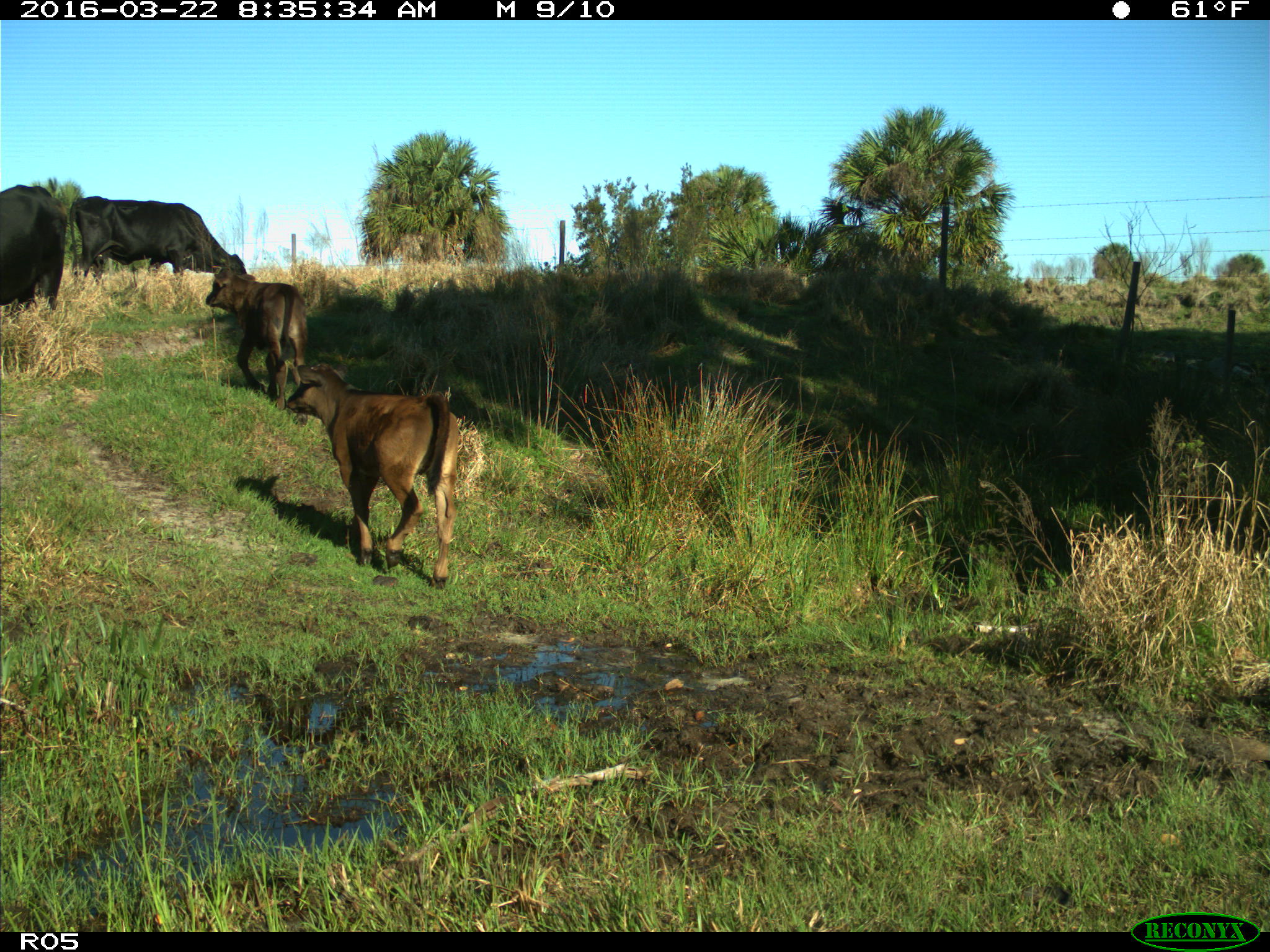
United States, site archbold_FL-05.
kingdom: Animalia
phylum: Chordata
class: Mammalia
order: Artiodactyla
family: Bovidae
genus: Bos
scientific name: Bos taurus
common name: domestic cow